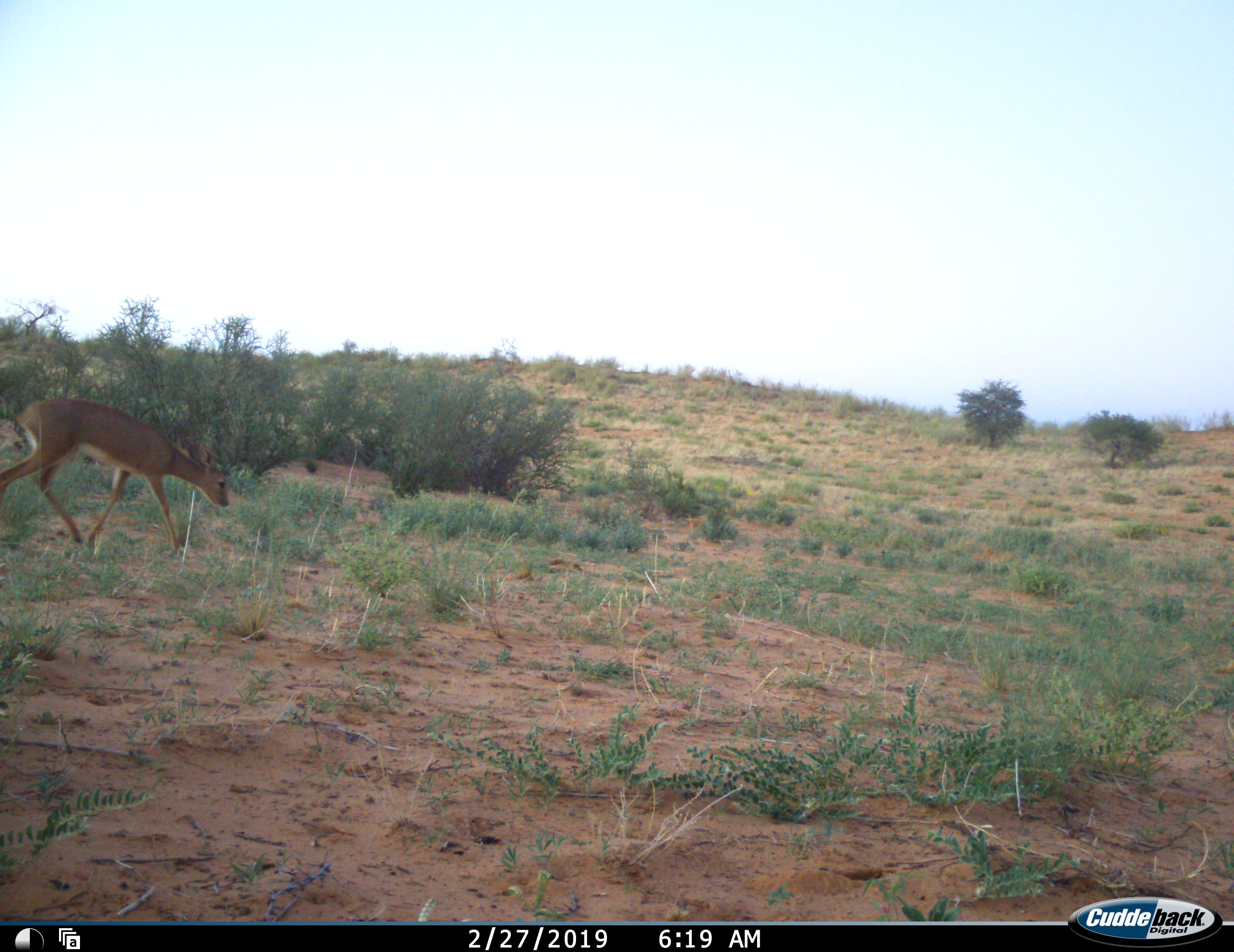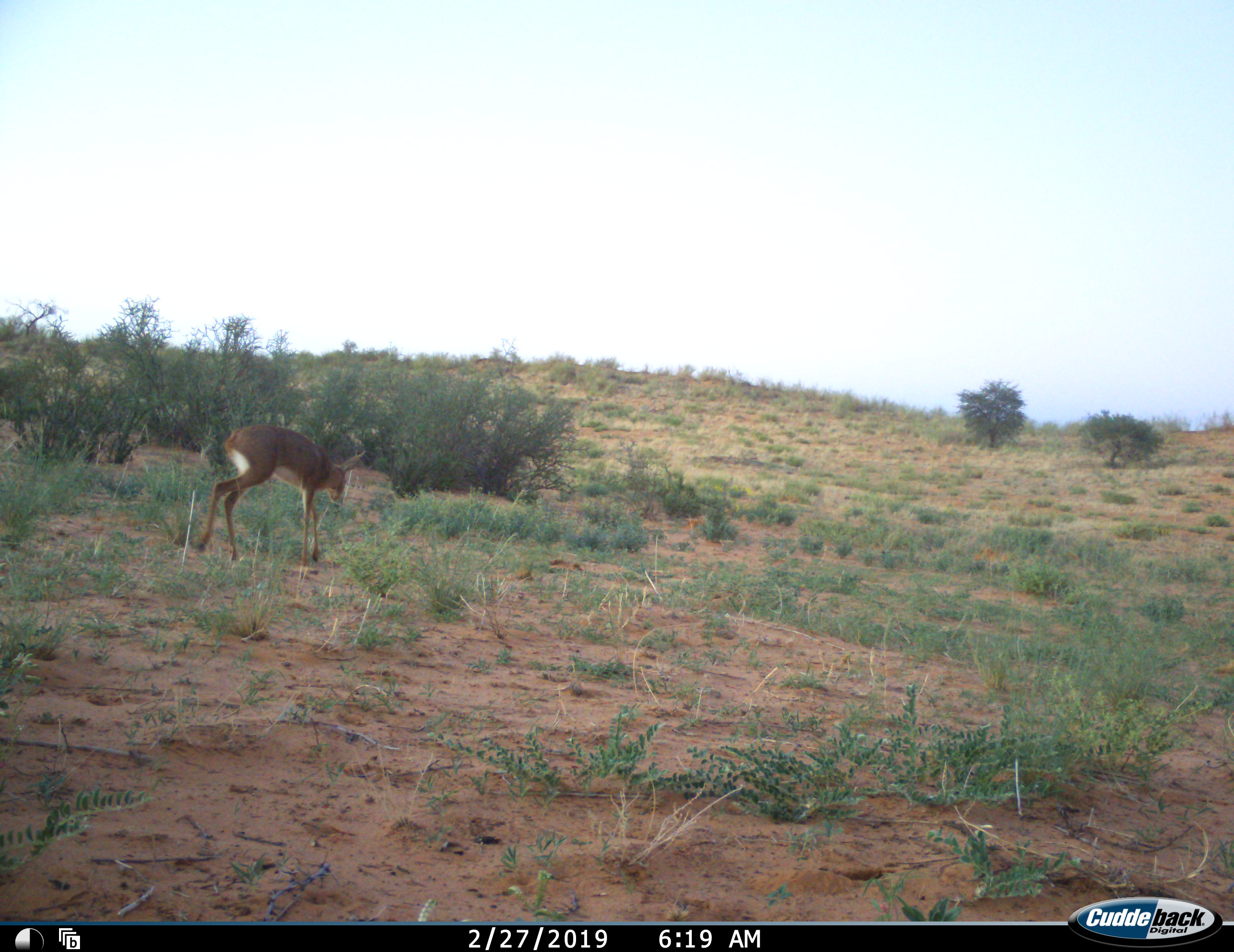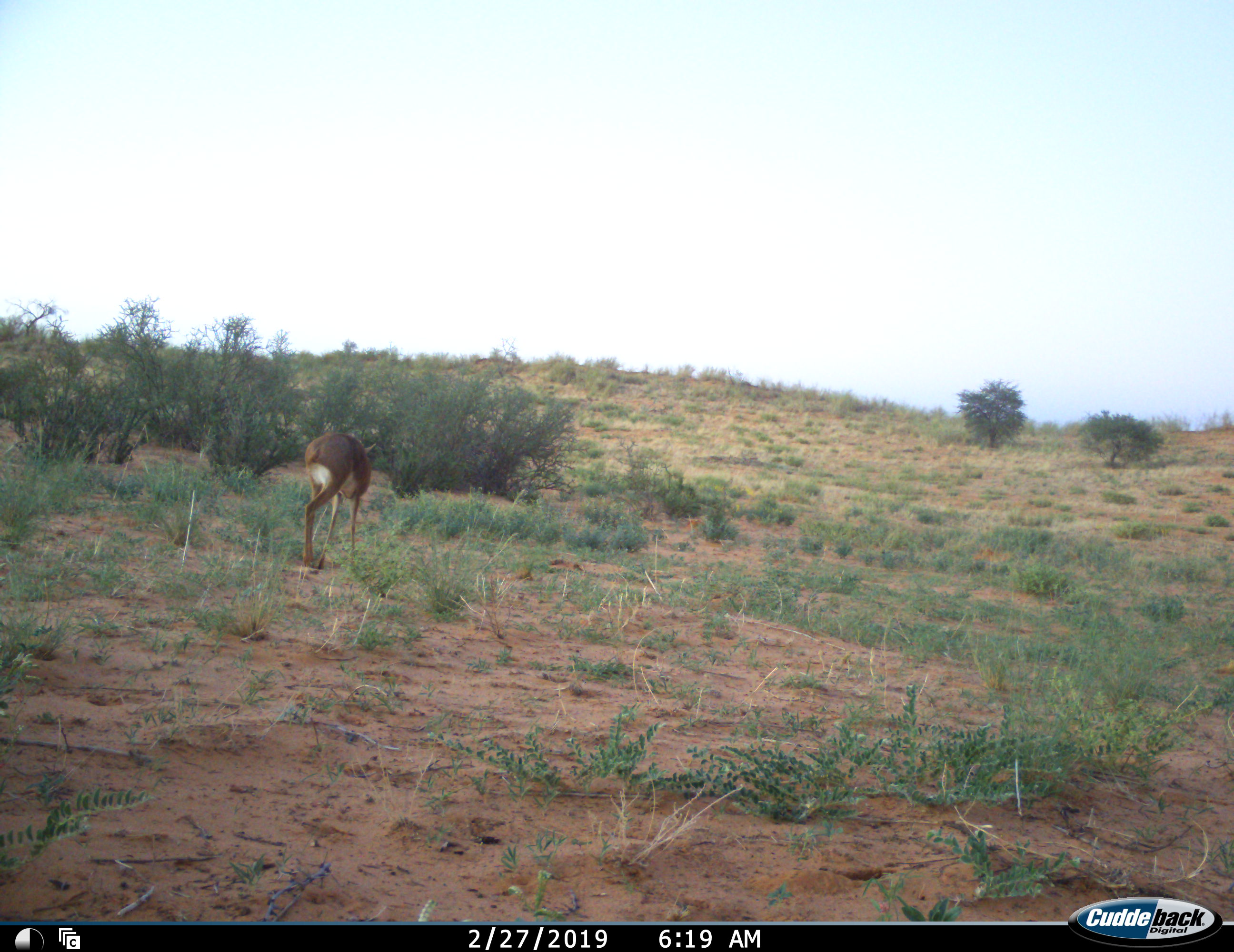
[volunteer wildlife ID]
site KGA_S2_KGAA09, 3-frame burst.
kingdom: Animalia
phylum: Chordata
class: Mammalia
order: Artiodactyla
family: Bovidae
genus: Raphicerus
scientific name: Raphicerus campestris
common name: steenbok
Steenbok (Raphicerus campestris), count 1. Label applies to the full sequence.